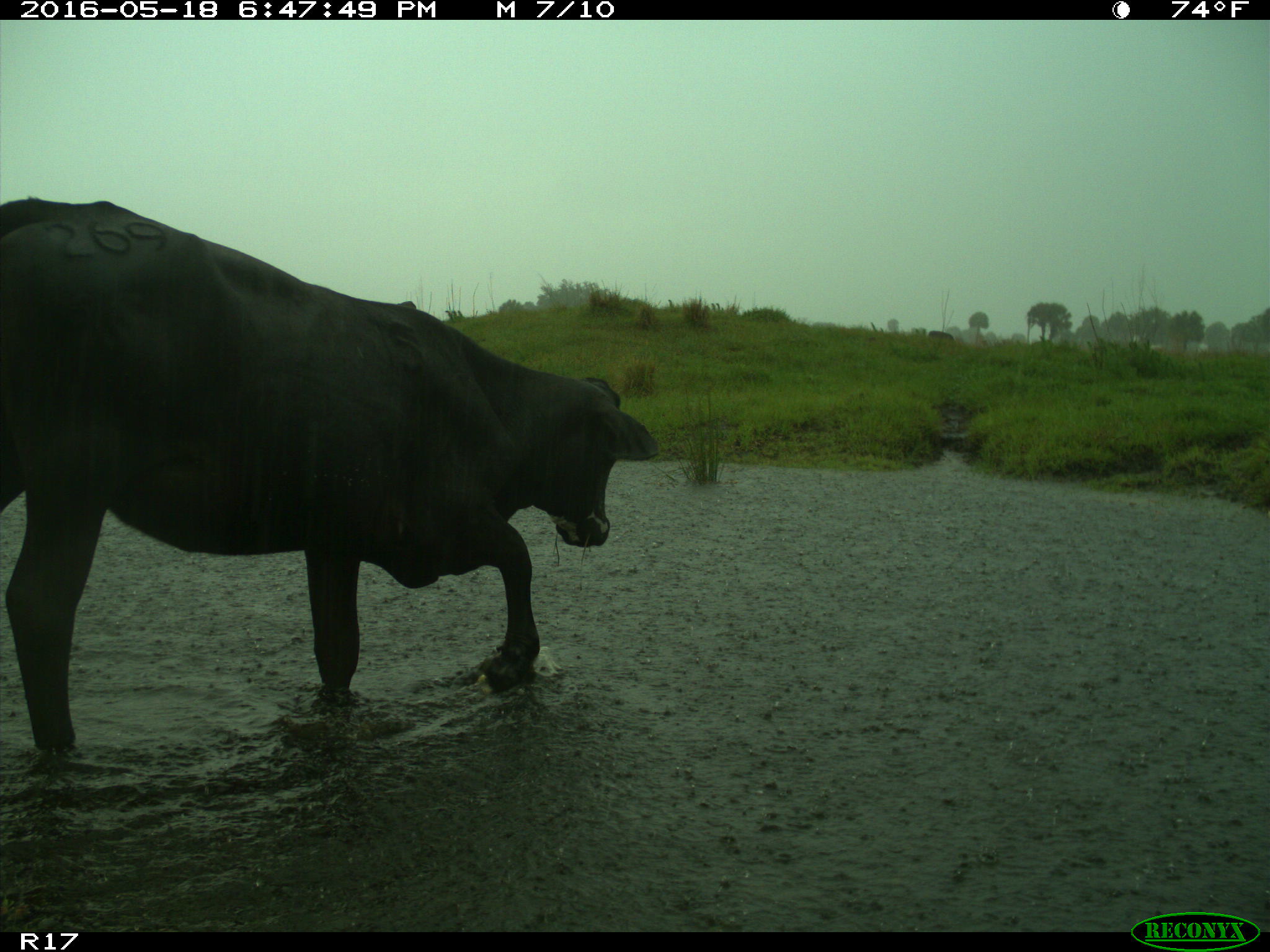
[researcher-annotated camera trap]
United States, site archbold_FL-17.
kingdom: Animalia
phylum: Chordata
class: Mammalia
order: Artiodactyla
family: Bovidae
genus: Bos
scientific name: Bos taurus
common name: domestic cow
Bos taurus (domestic cow).